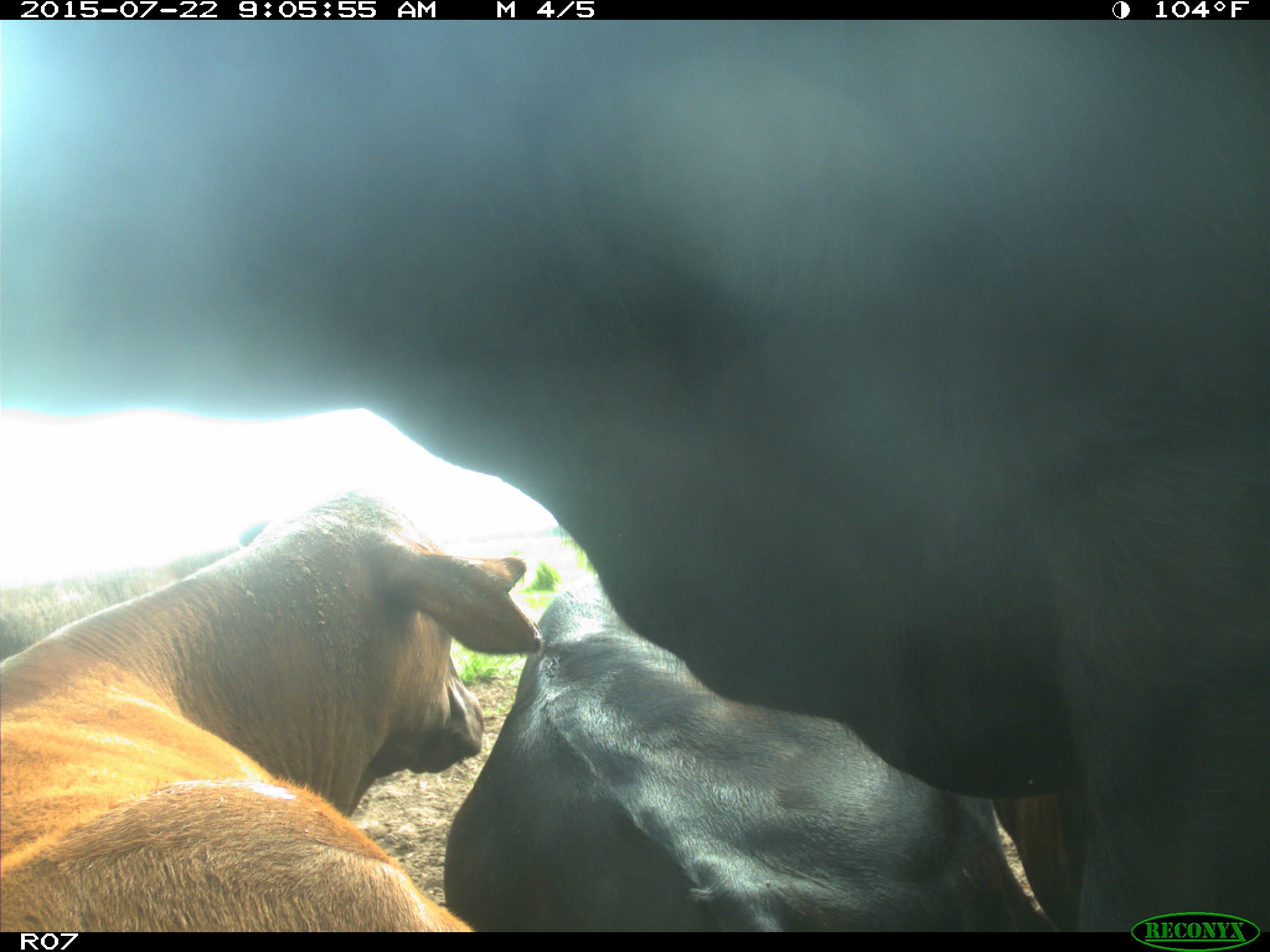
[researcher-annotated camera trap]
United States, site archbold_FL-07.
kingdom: Animalia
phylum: Chordata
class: Mammalia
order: Artiodactyla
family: Bovidae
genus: Bos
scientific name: Bos taurus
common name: domestic cow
Bos taurus (domestic cow).